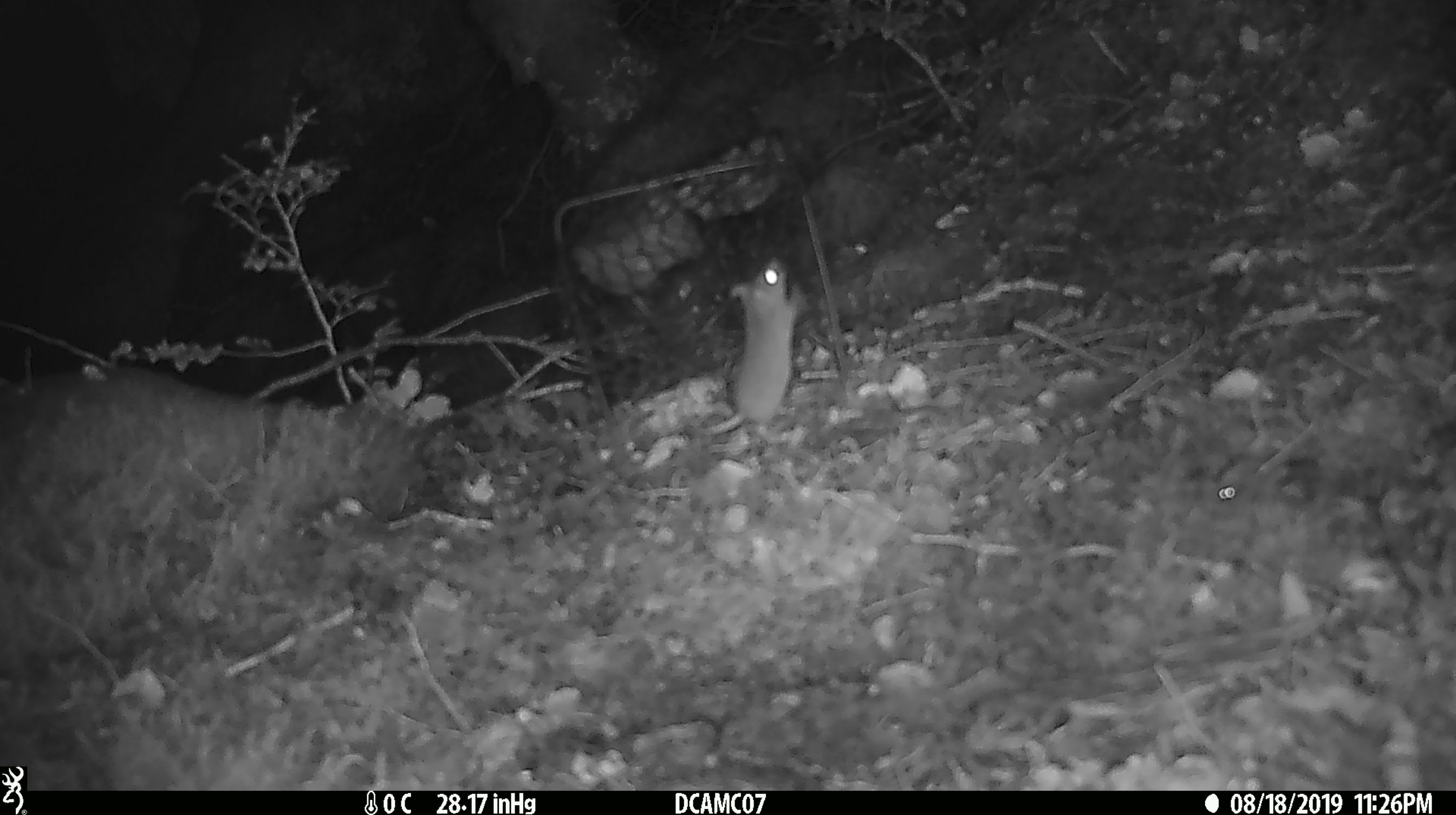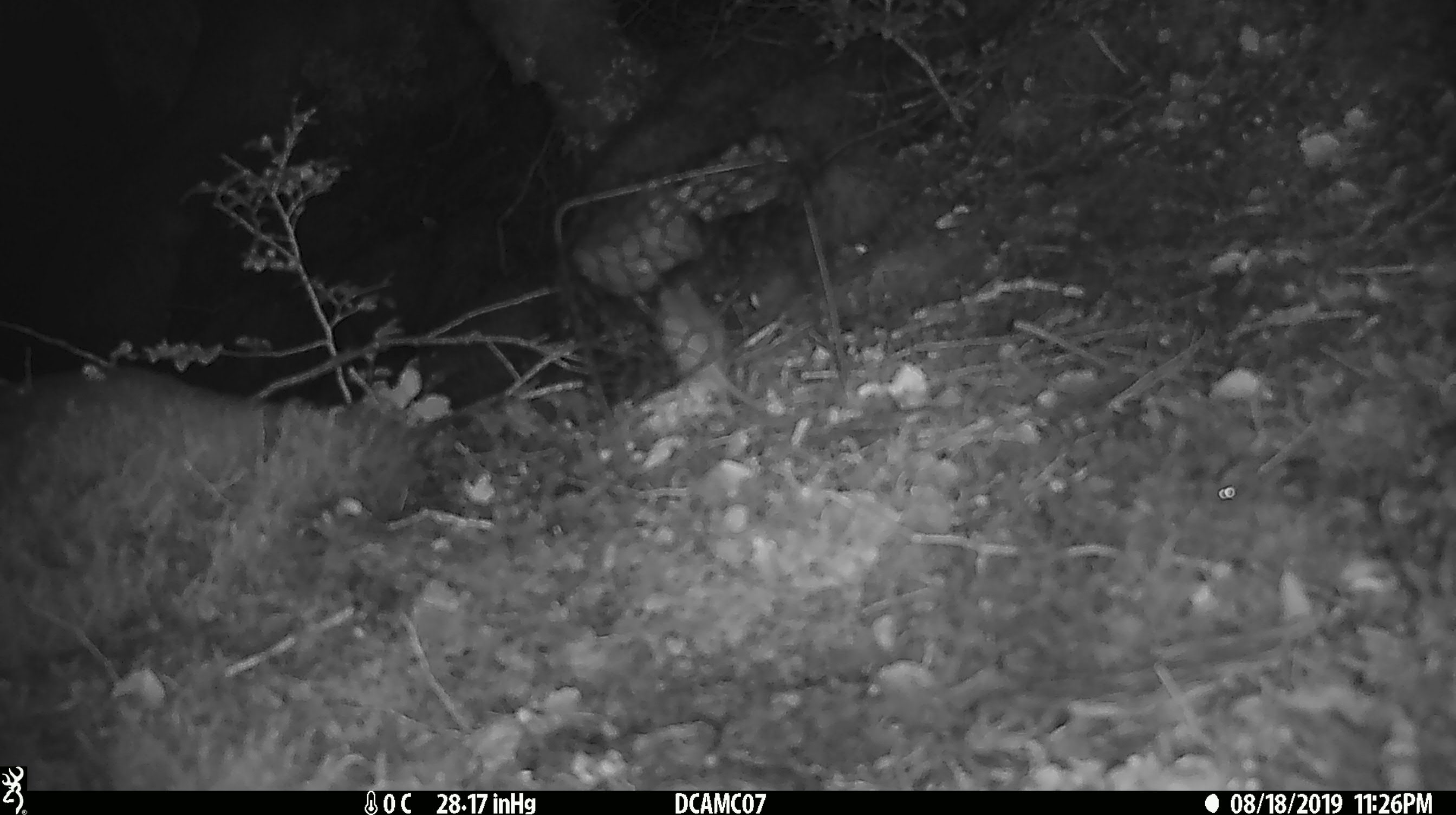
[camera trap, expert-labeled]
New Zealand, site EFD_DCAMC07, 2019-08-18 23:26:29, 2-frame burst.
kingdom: Animalia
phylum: Chordata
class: Mammalia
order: Rodentia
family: Muridae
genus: Mus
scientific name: Mus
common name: mouse